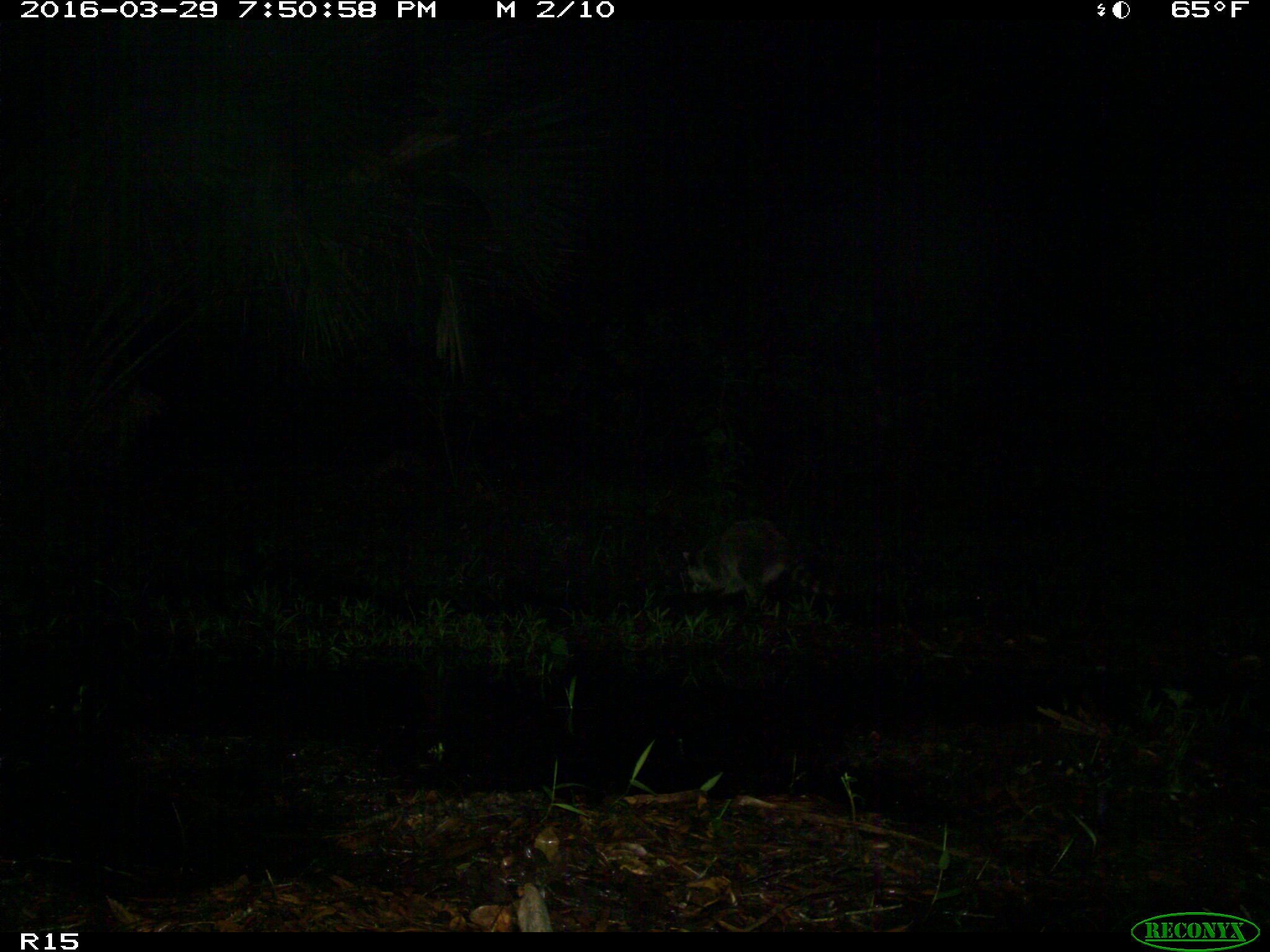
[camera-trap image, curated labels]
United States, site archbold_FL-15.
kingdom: Animalia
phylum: Chordata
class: Mammalia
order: Carnivora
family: Procyonidae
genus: Procyon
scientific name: Procyon lotor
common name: common raccoon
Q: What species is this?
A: Procyon lotor (common raccoon).